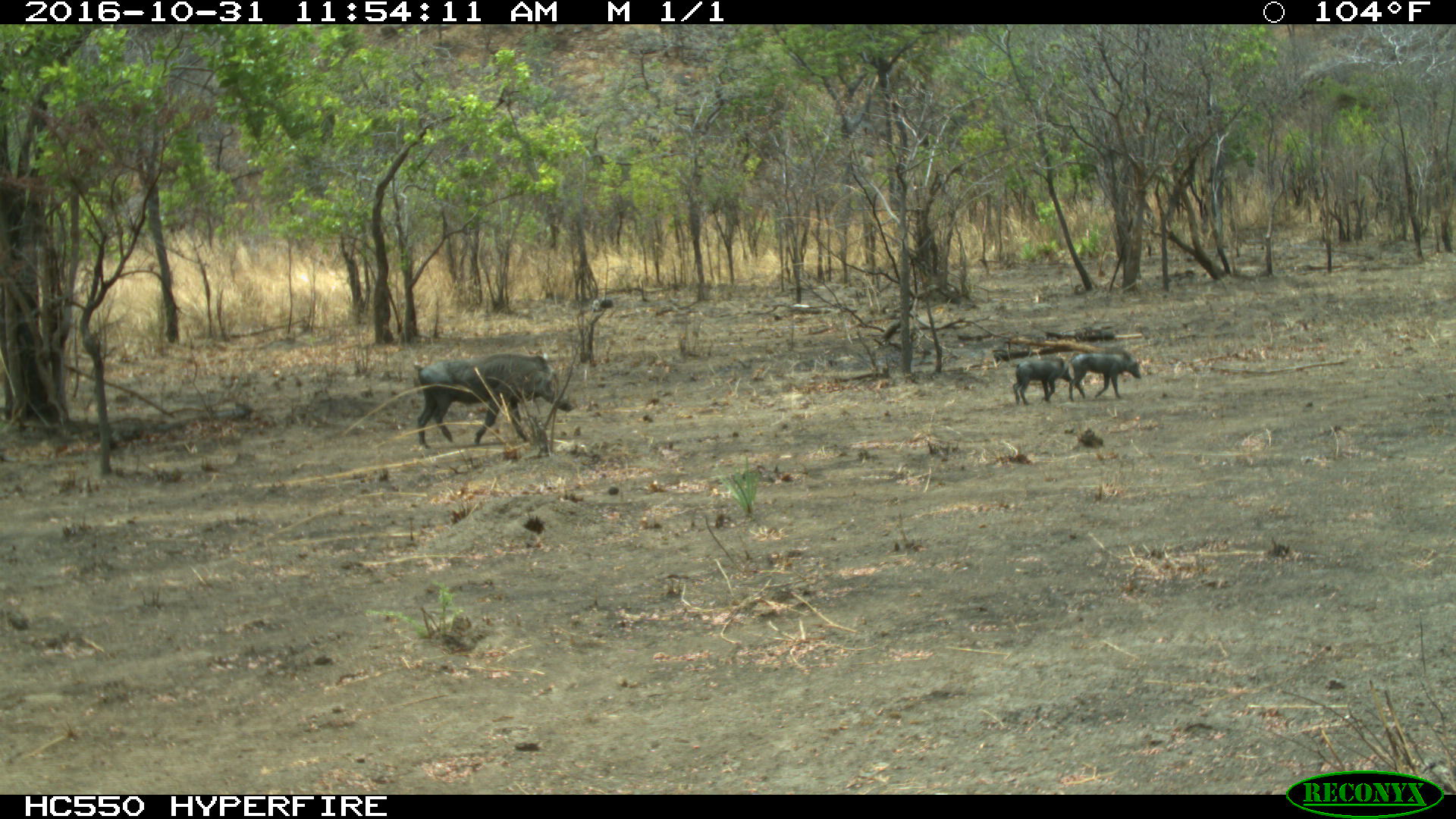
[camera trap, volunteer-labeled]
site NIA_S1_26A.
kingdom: Animalia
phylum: Chordata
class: Mammalia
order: Artiodactyla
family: Suidae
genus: Phacochoerus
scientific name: Phacochoerus africanus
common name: warthog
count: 3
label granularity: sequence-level